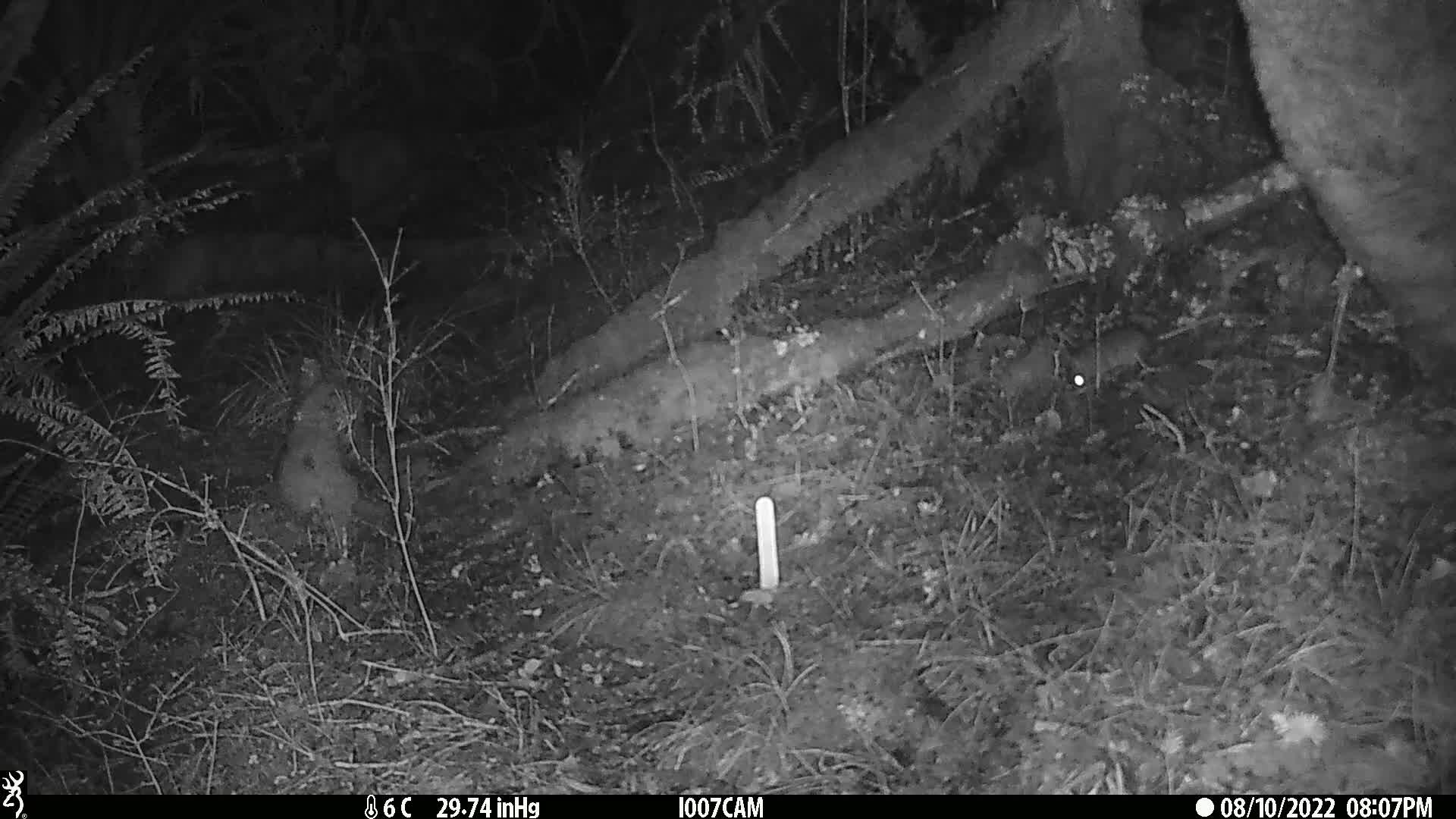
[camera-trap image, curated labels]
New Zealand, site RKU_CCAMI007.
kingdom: Animalia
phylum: Chordata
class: Mammalia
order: Rodentia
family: Muridae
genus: Rattus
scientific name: Rattus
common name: rat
Rat (Rattus).